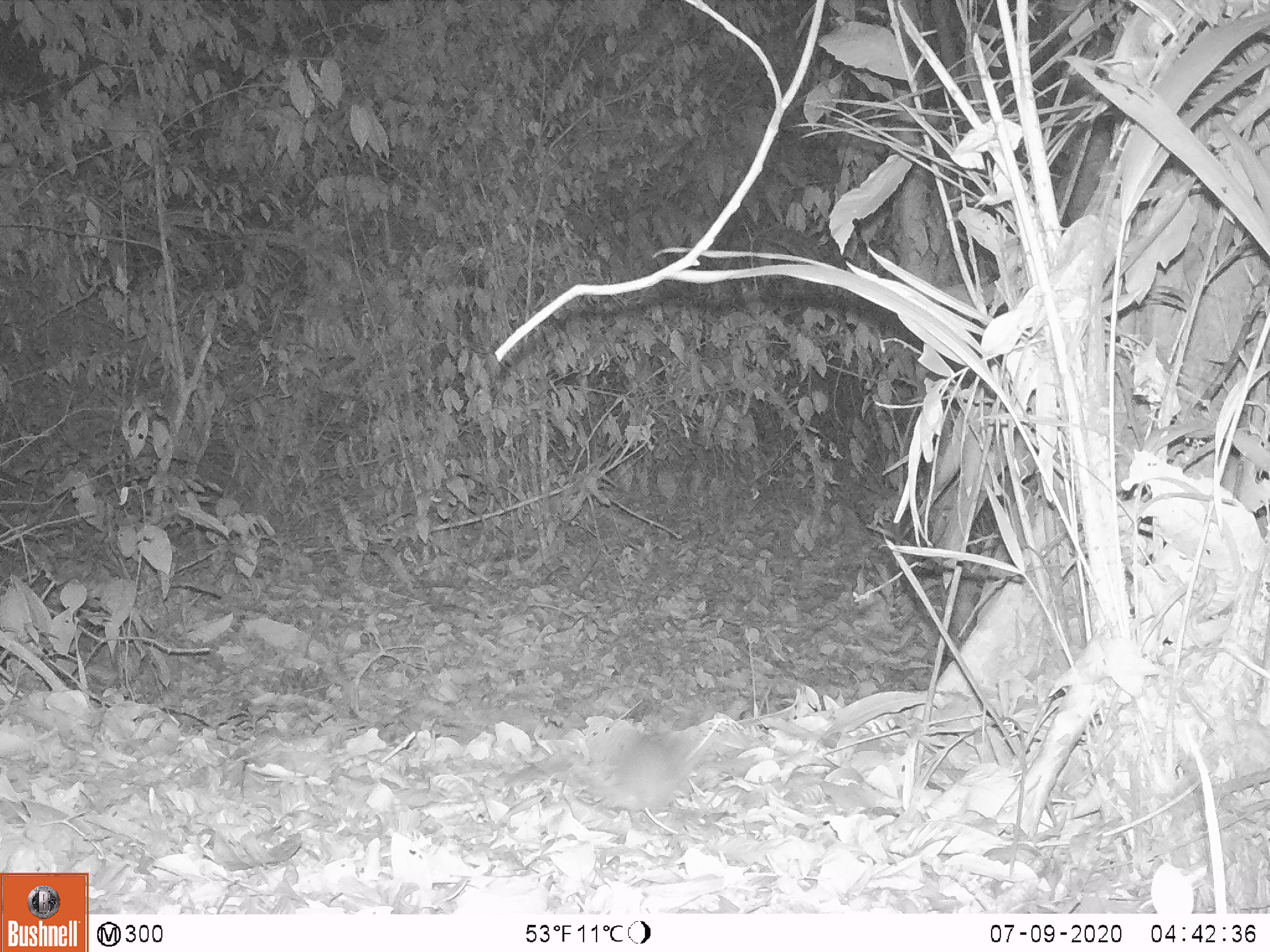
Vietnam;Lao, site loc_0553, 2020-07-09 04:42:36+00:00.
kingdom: Animalia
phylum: Chordata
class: Mammalia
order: Rodentia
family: Muridae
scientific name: Muridae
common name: old-world mice and rats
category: unidentified murid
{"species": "unidentified murid (old-world mice and rats) (Muridae)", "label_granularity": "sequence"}